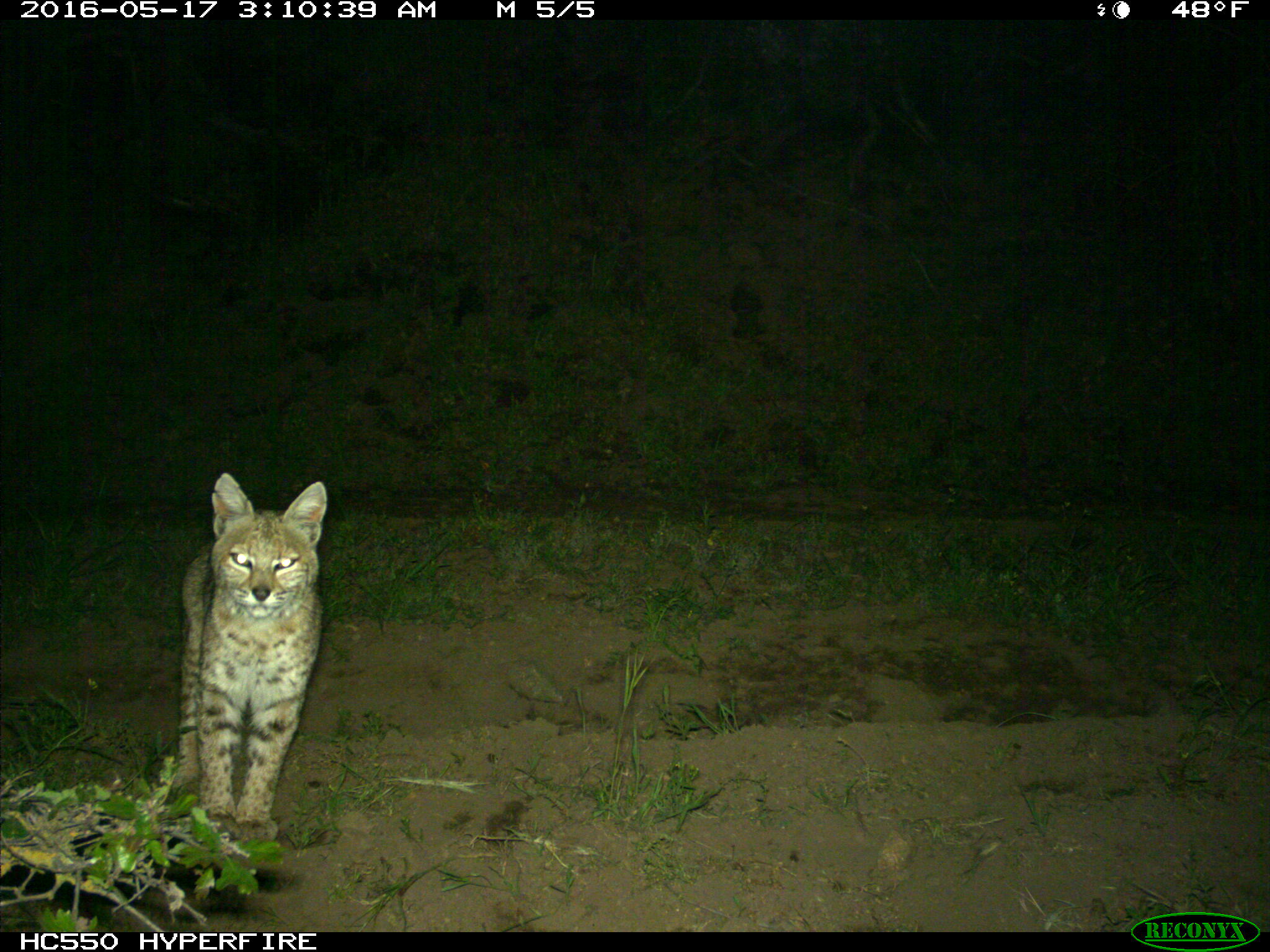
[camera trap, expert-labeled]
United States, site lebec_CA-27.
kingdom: Animalia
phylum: Chordata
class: Mammalia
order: Carnivora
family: Felidae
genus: Lynx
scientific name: Lynx rufus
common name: bobcat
Lynx rufus (bobcat).